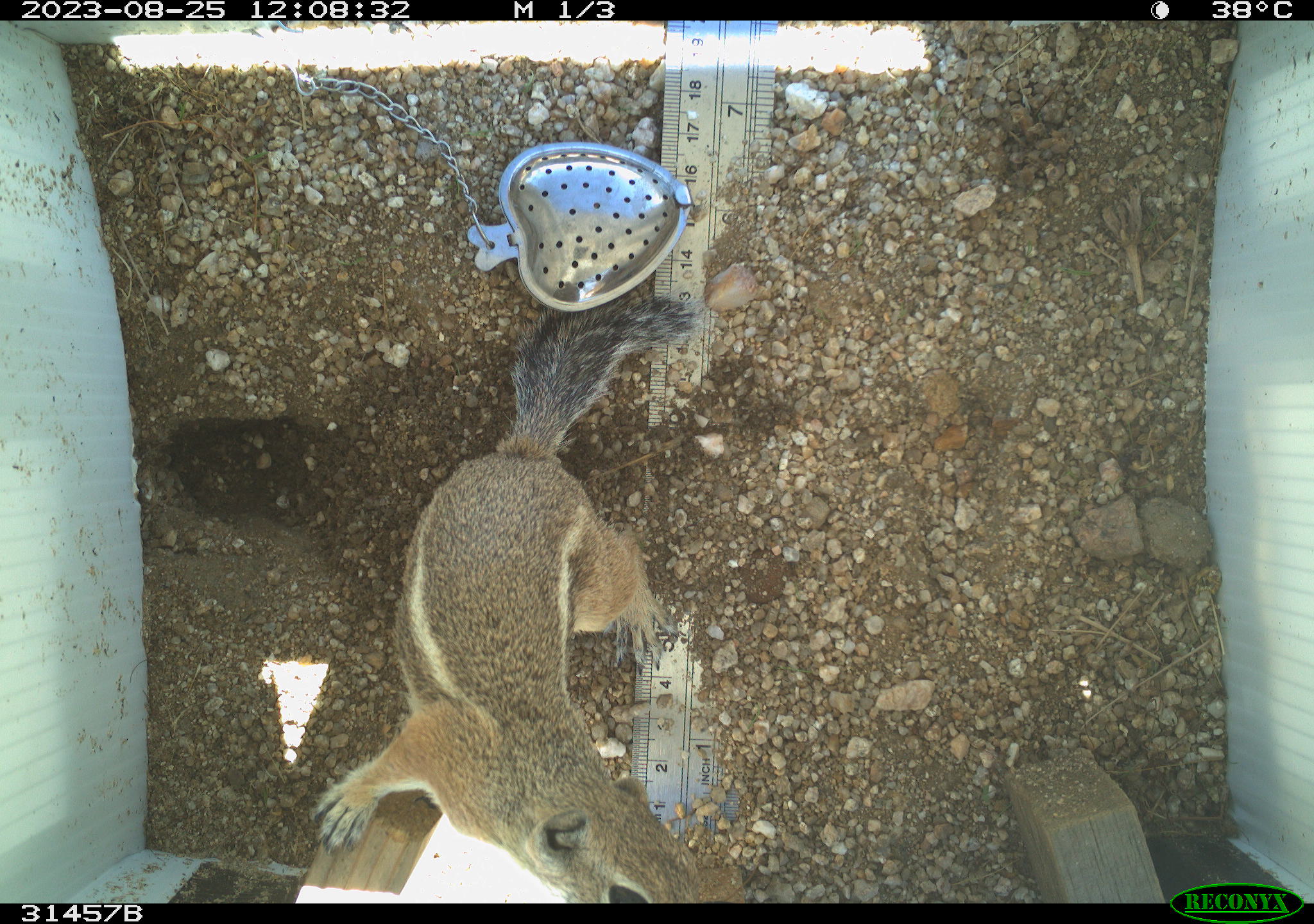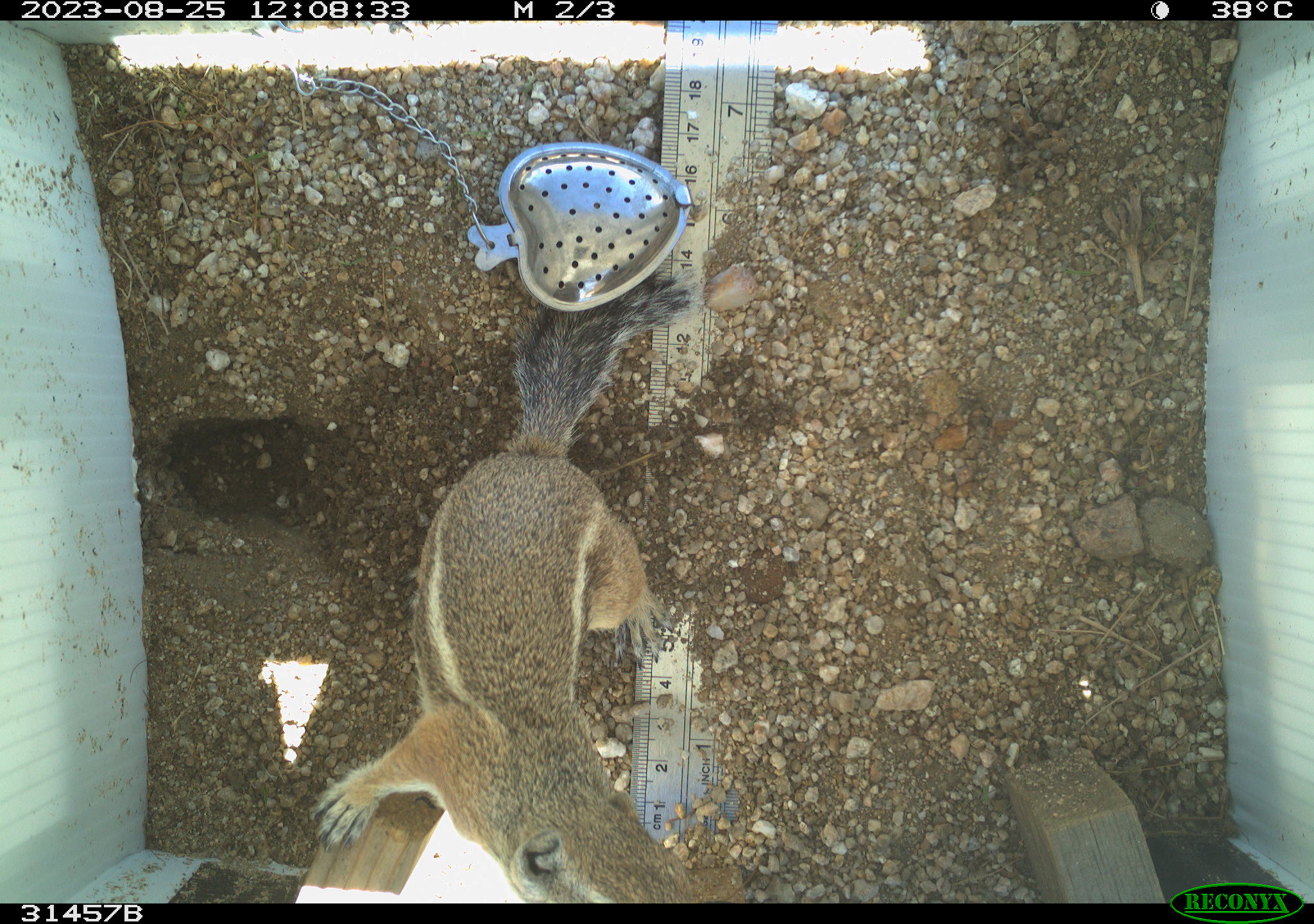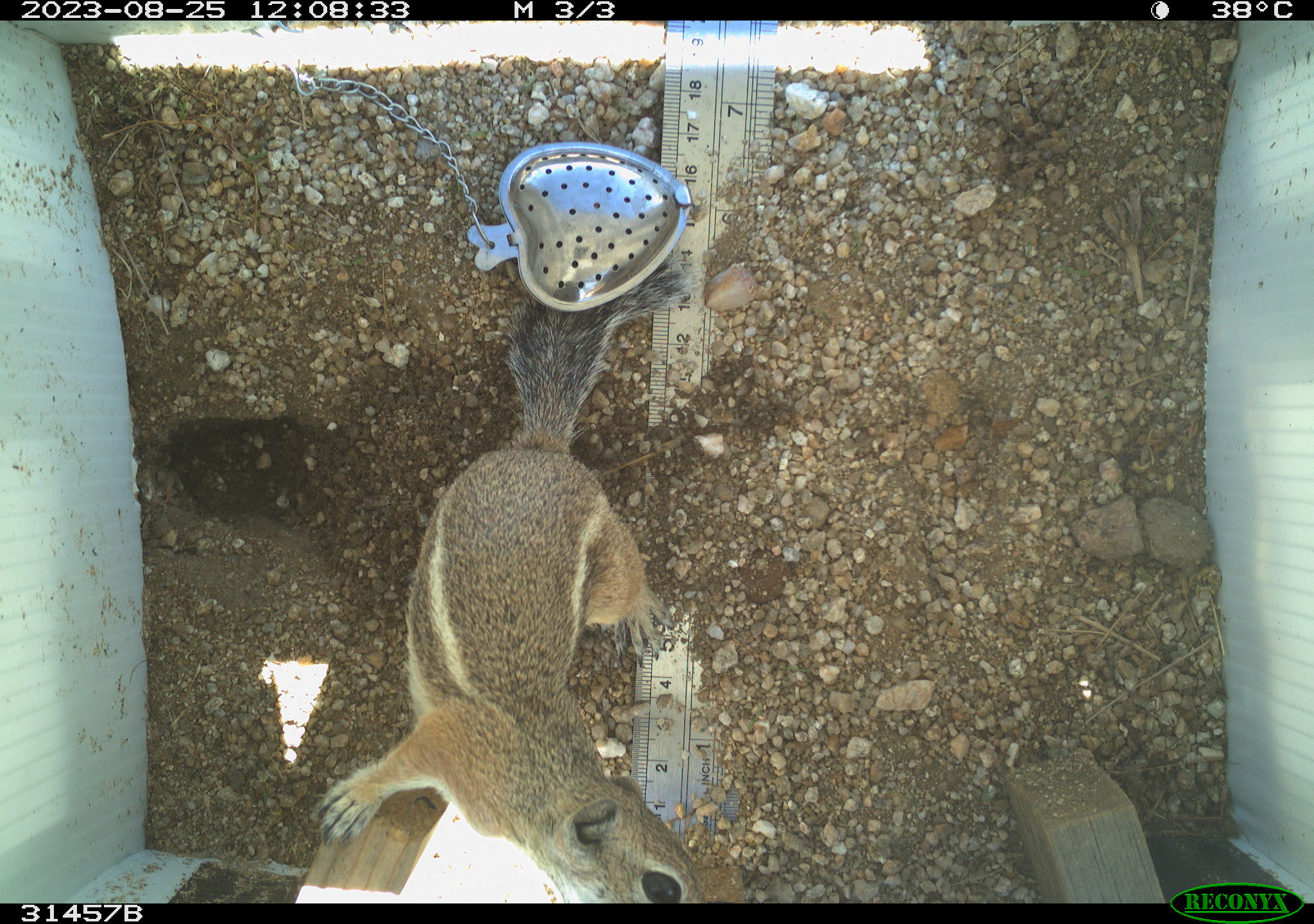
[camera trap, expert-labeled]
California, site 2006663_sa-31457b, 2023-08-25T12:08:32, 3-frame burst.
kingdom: Animalia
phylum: Chordata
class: Mammalia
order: Rodentia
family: Sciuridae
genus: Ammospermophilus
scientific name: Ammospermophilus leucurus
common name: white-tailed antelope squirrel